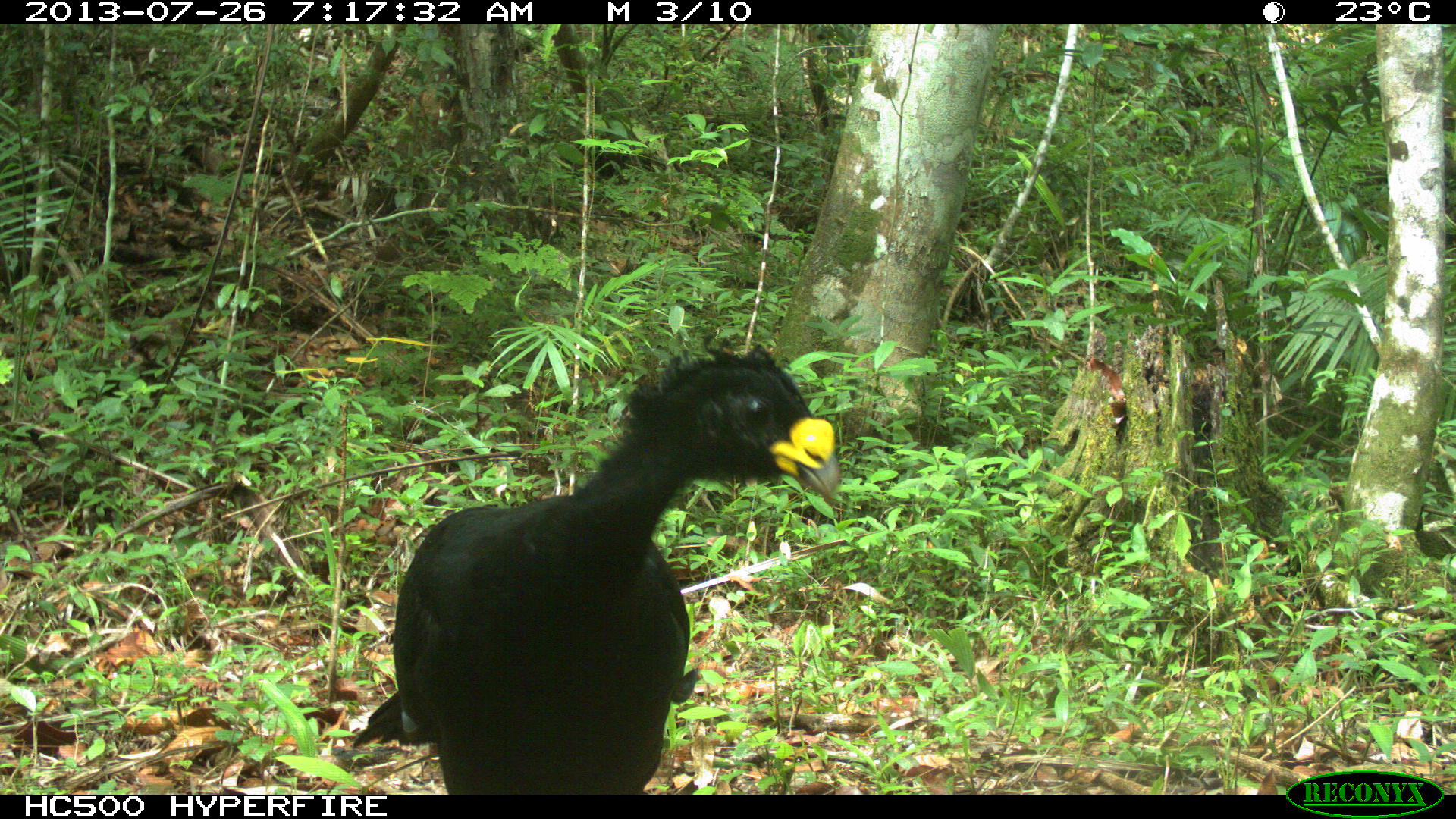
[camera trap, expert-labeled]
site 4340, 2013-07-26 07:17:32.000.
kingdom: Animalia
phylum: Chordata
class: Aves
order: Galliformes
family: Cracidae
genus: Crax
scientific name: Crax rubra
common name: great curassow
Crax rubra (great curassow), count 1, sex male.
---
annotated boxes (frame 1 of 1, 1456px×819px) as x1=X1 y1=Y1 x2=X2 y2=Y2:
crax rubra: x1=350 y1=333 x2=840 y2=794